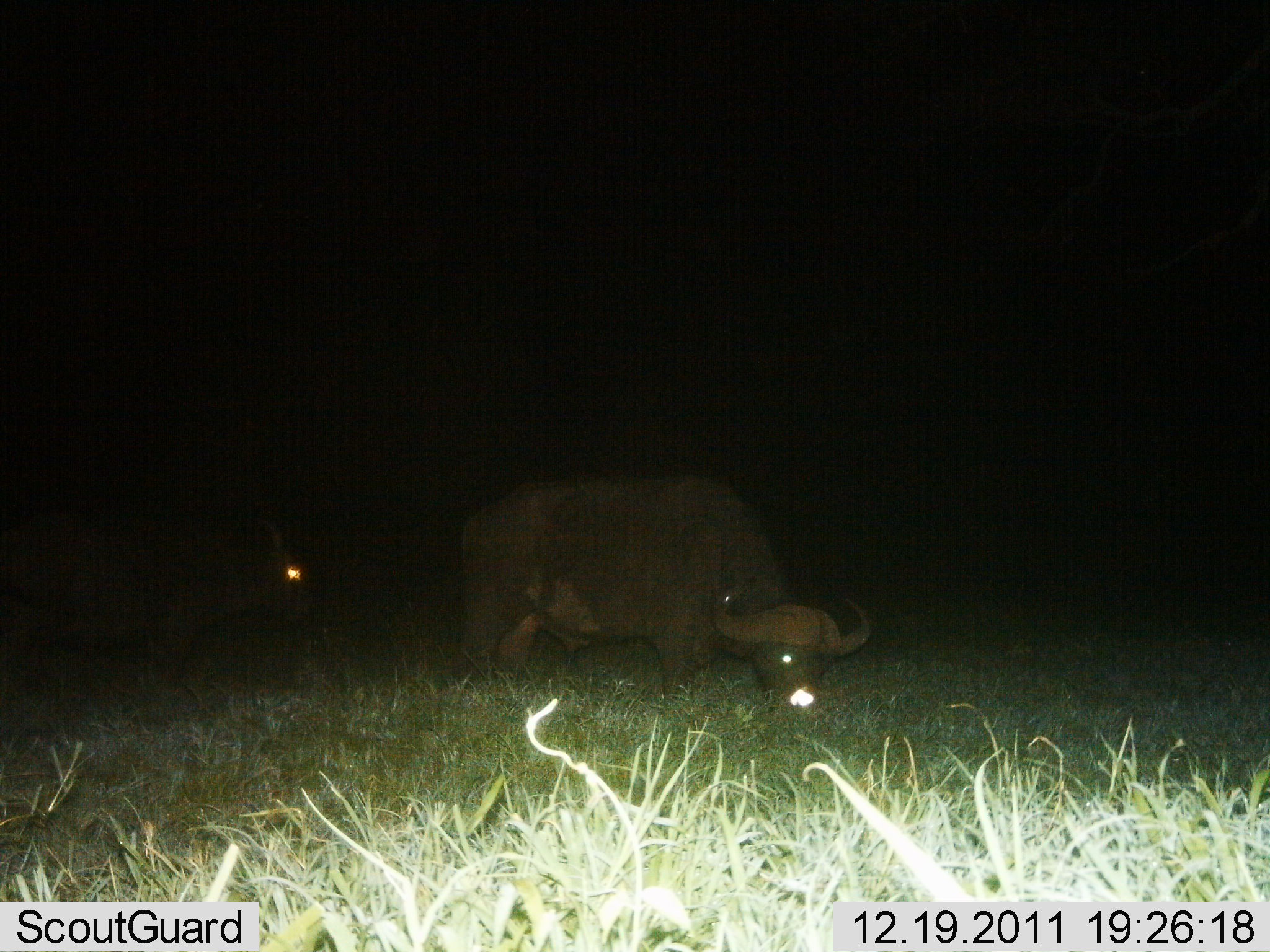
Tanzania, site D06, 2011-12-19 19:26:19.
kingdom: Animalia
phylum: Chordata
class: Mammalia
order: Artiodactyla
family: Bovidae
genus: Syncerus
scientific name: Syncerus caffer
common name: cape buffalo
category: buffalo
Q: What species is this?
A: Buffalo (cape buffalo) (Syncerus caffer).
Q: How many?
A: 2.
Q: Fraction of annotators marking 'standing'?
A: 36%.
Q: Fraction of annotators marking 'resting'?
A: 0%.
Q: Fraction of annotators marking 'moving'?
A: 0%.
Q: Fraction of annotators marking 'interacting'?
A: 0%.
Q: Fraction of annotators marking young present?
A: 0%.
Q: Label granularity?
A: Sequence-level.